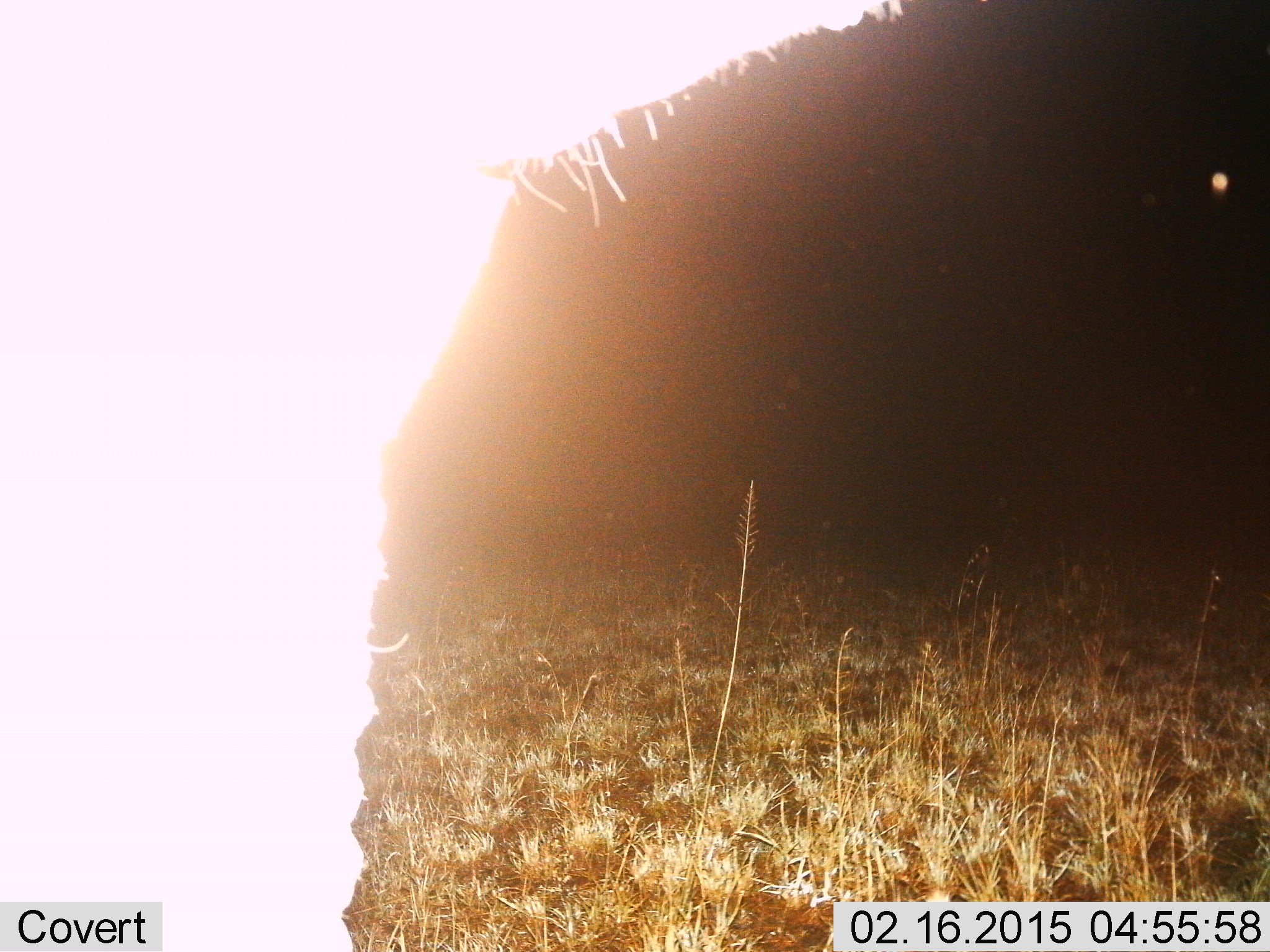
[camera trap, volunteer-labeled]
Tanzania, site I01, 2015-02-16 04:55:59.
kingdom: Animalia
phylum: Chordata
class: Mammalia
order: Proboscidea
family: Elephantidae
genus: Loxodonta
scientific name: Loxodonta africana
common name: african bush elephant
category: elephant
Elephant (african bush elephant) (Loxodonta africana), count 1. Behavior (volunteer vote fractions): standing 100%, resting 0%, moving 0%, interacting 0%. Young present (vote fraction): 0%. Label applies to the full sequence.